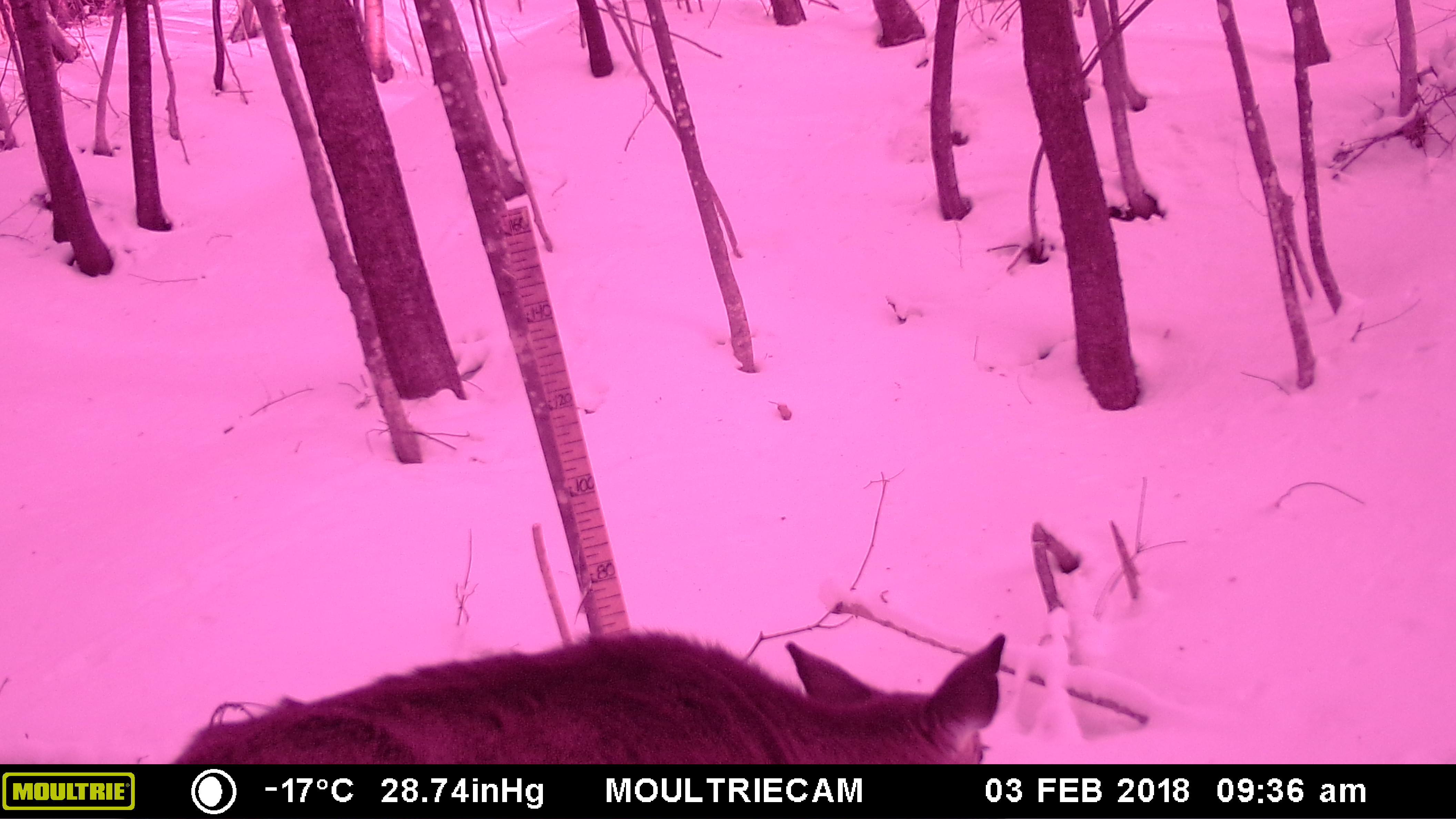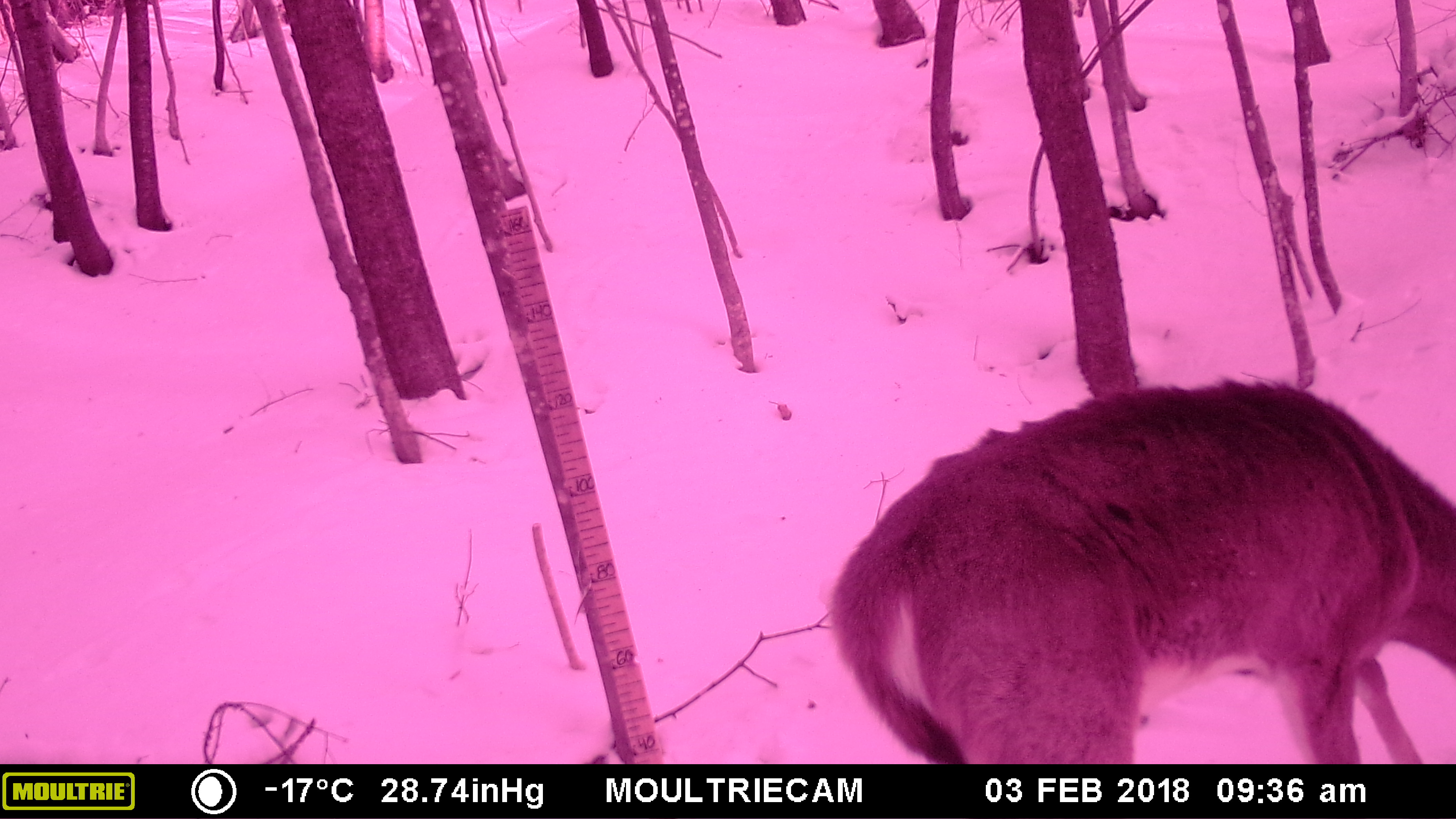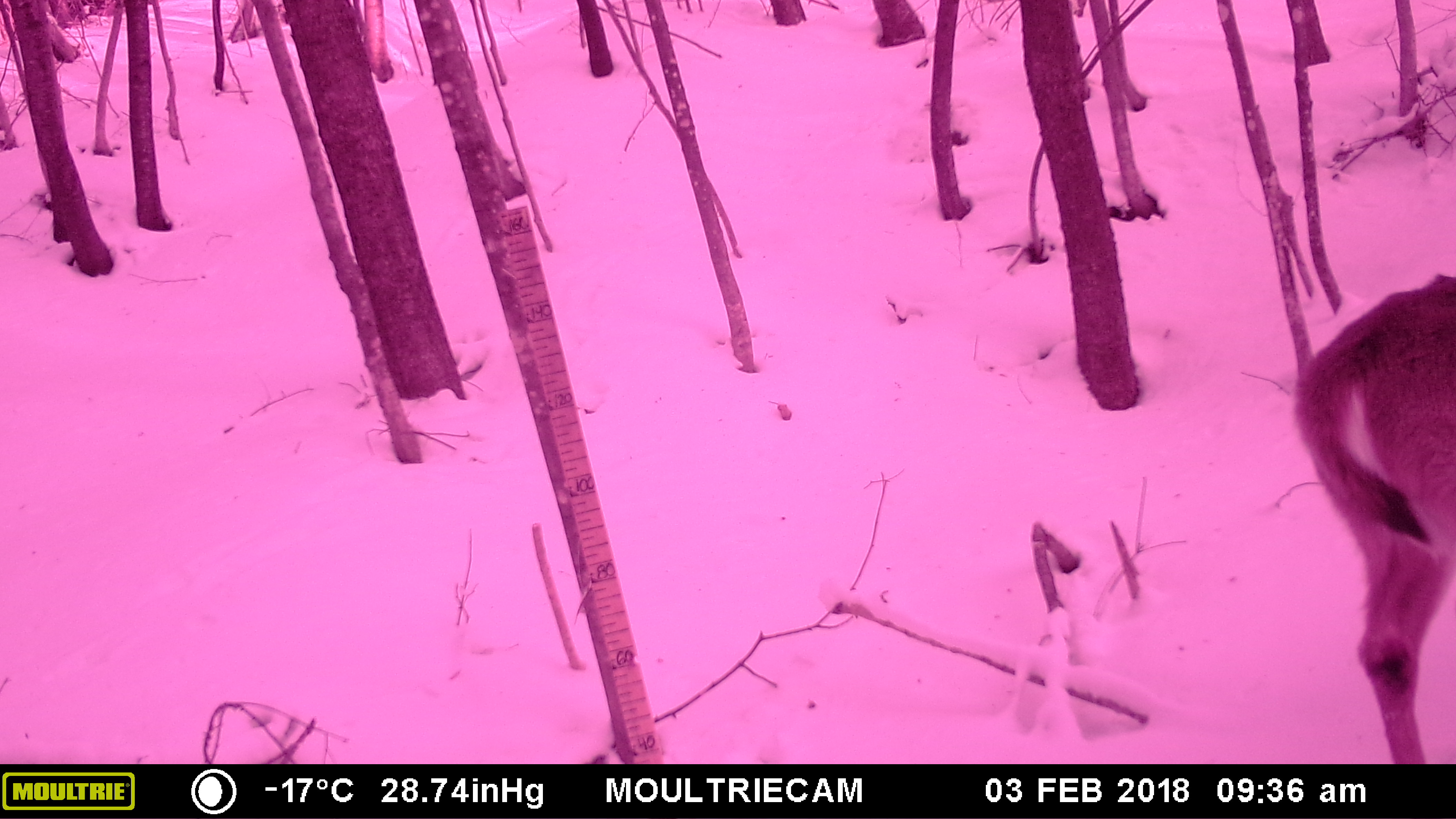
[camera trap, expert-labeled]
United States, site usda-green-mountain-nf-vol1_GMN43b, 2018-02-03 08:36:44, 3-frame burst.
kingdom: Animalia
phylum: Chordata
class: Mammalia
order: Artiodactyla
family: Cervidae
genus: Odocoileus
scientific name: Odocoileus virginianus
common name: white-tailed deer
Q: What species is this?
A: White-tailed deer (Odocoileus virginianus).